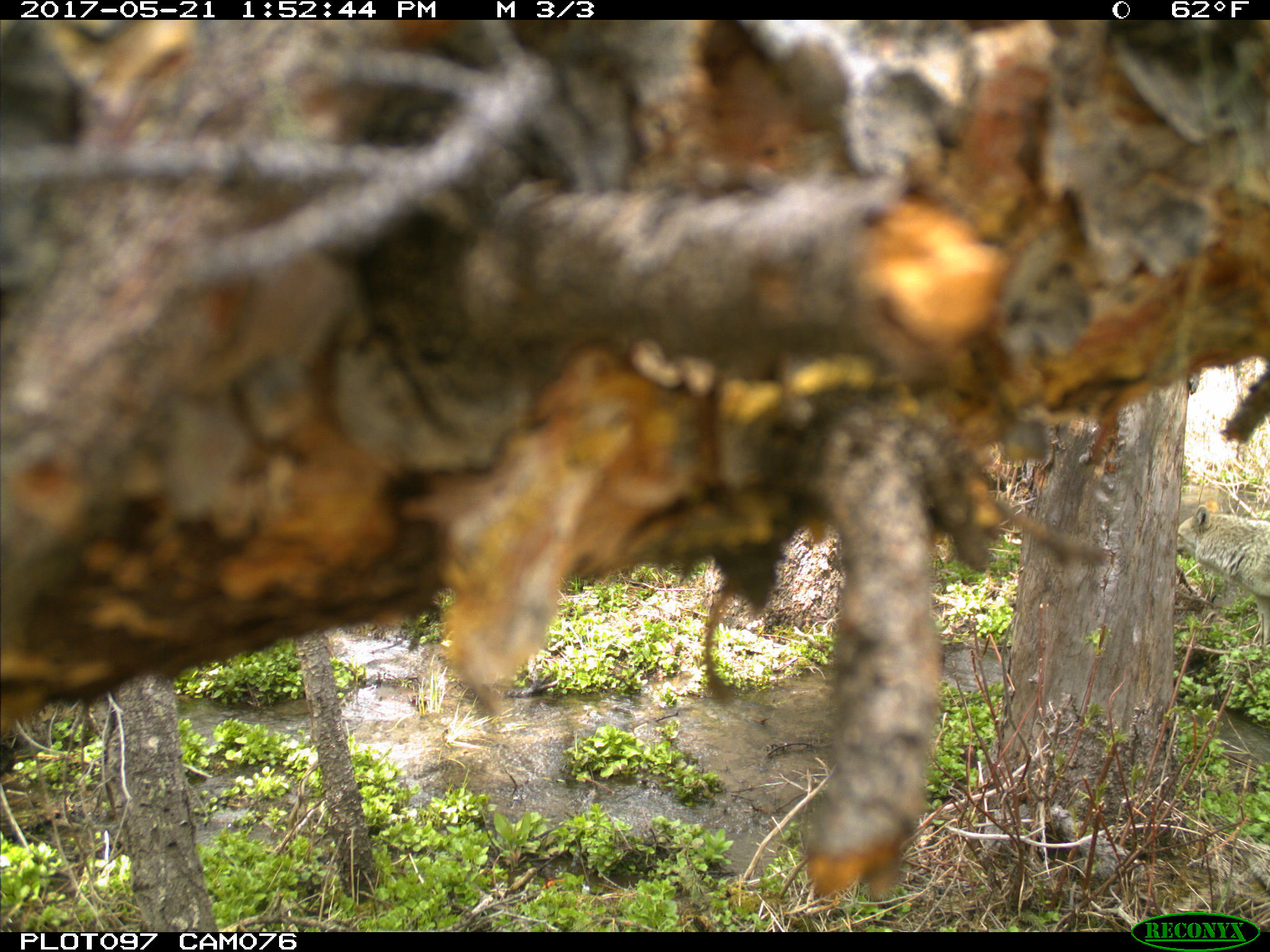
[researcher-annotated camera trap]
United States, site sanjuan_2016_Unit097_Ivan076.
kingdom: Animalia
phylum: Chordata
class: Mammalia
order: Carnivora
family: Canidae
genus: Canis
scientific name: Canis latrans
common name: coyote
Canis latrans (coyote).